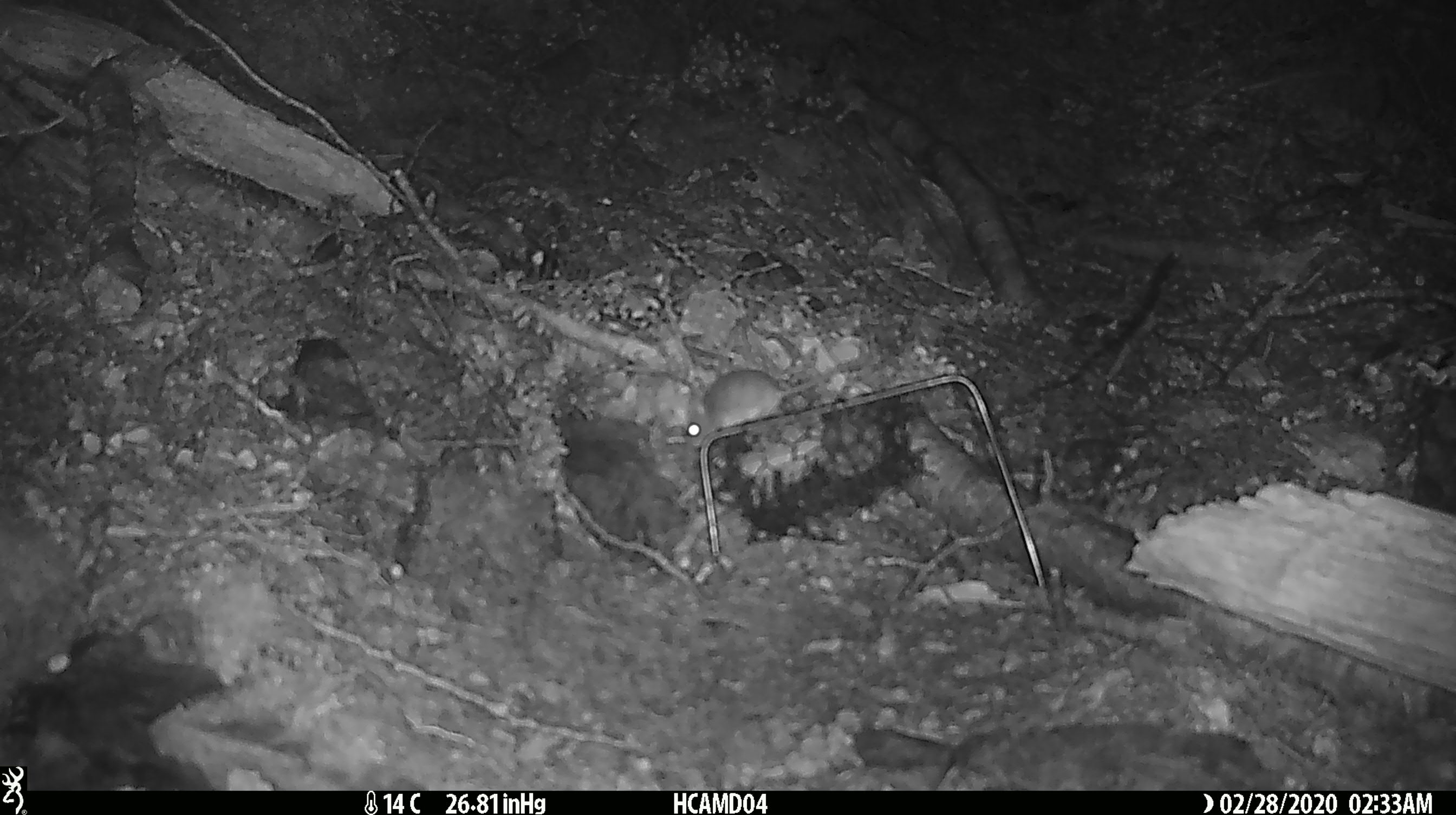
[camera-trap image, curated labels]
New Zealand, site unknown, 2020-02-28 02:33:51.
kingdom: Animalia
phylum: Chordata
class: Mammalia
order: Rodentia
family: Muridae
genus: Mus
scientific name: Mus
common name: mouse